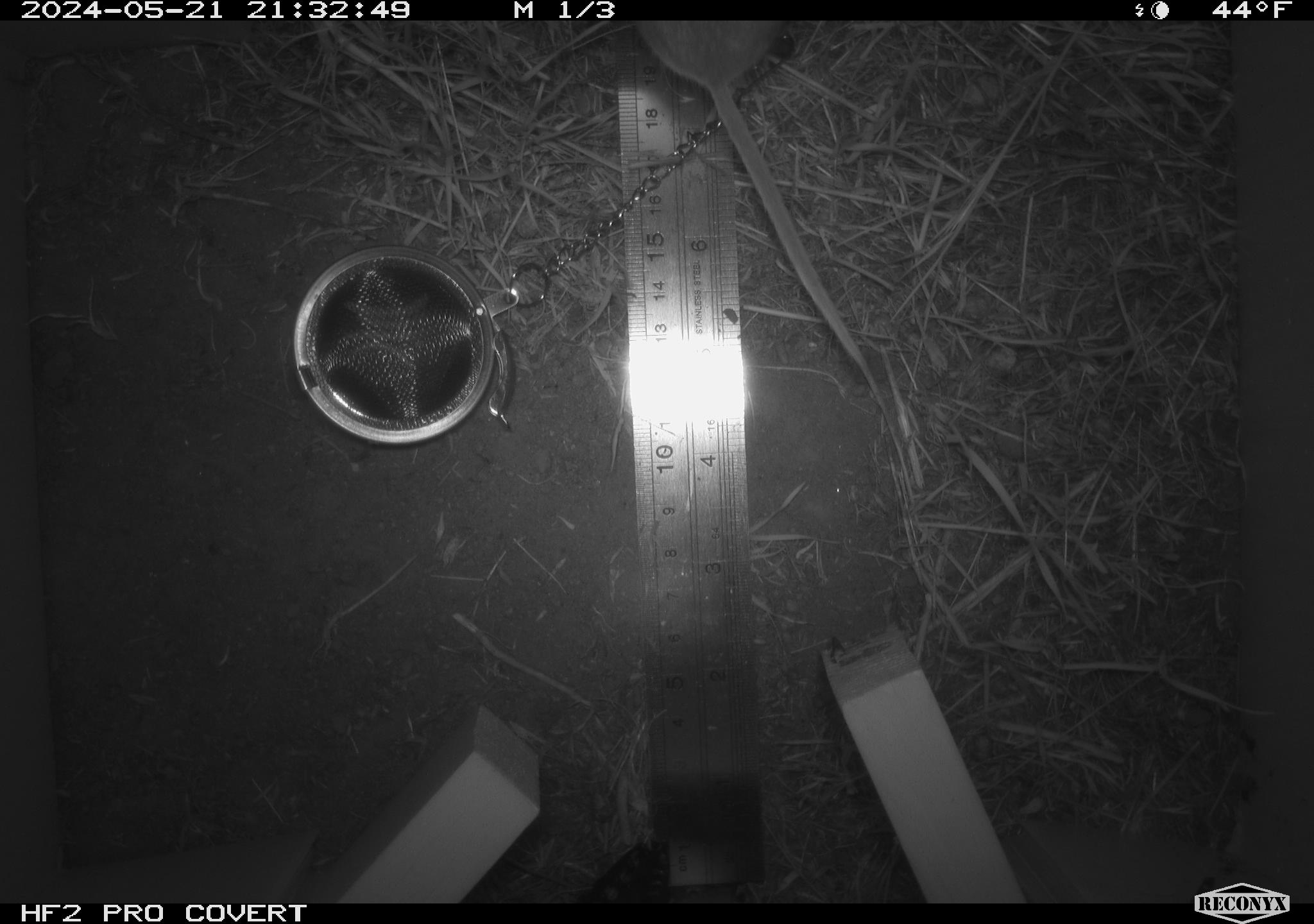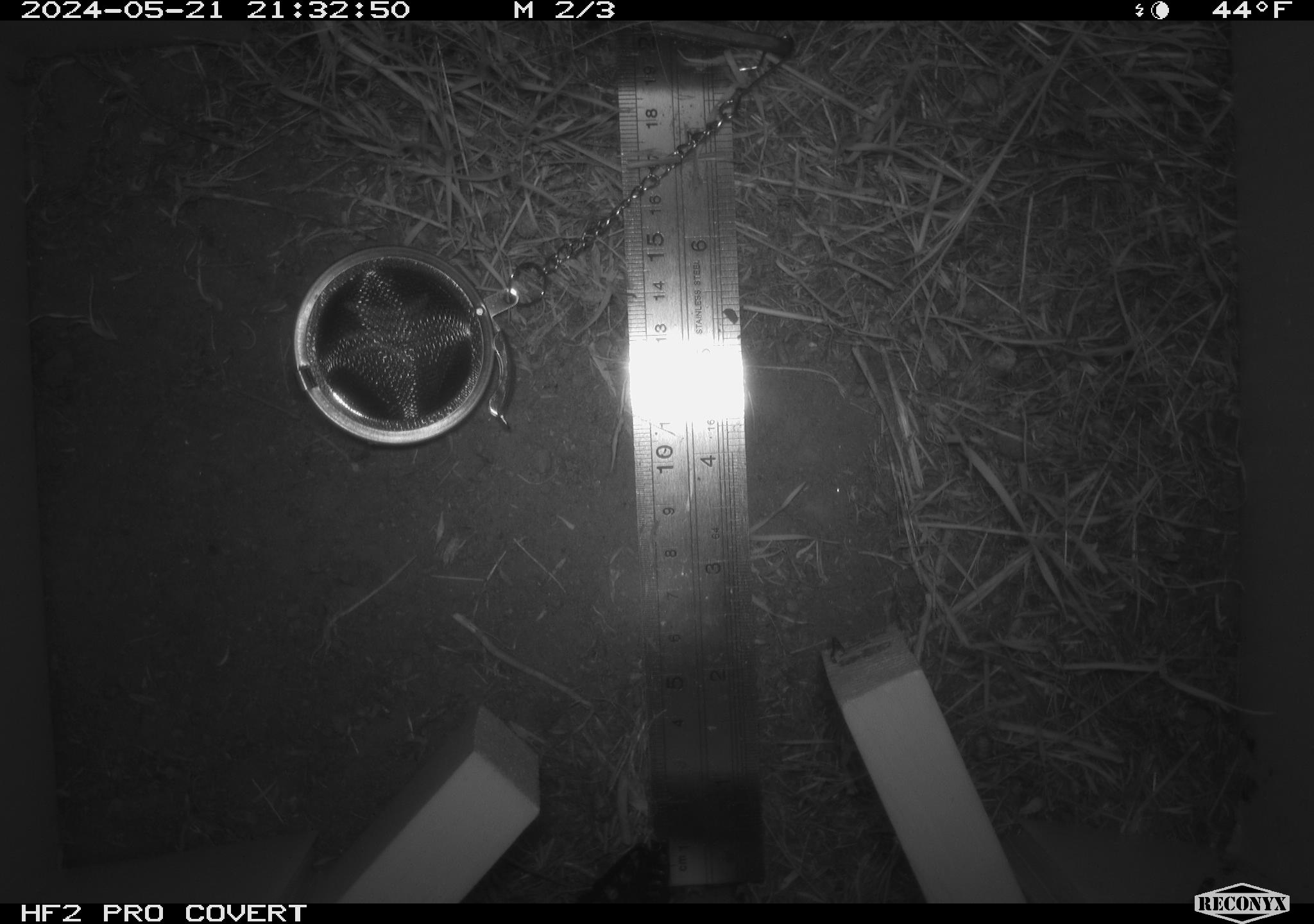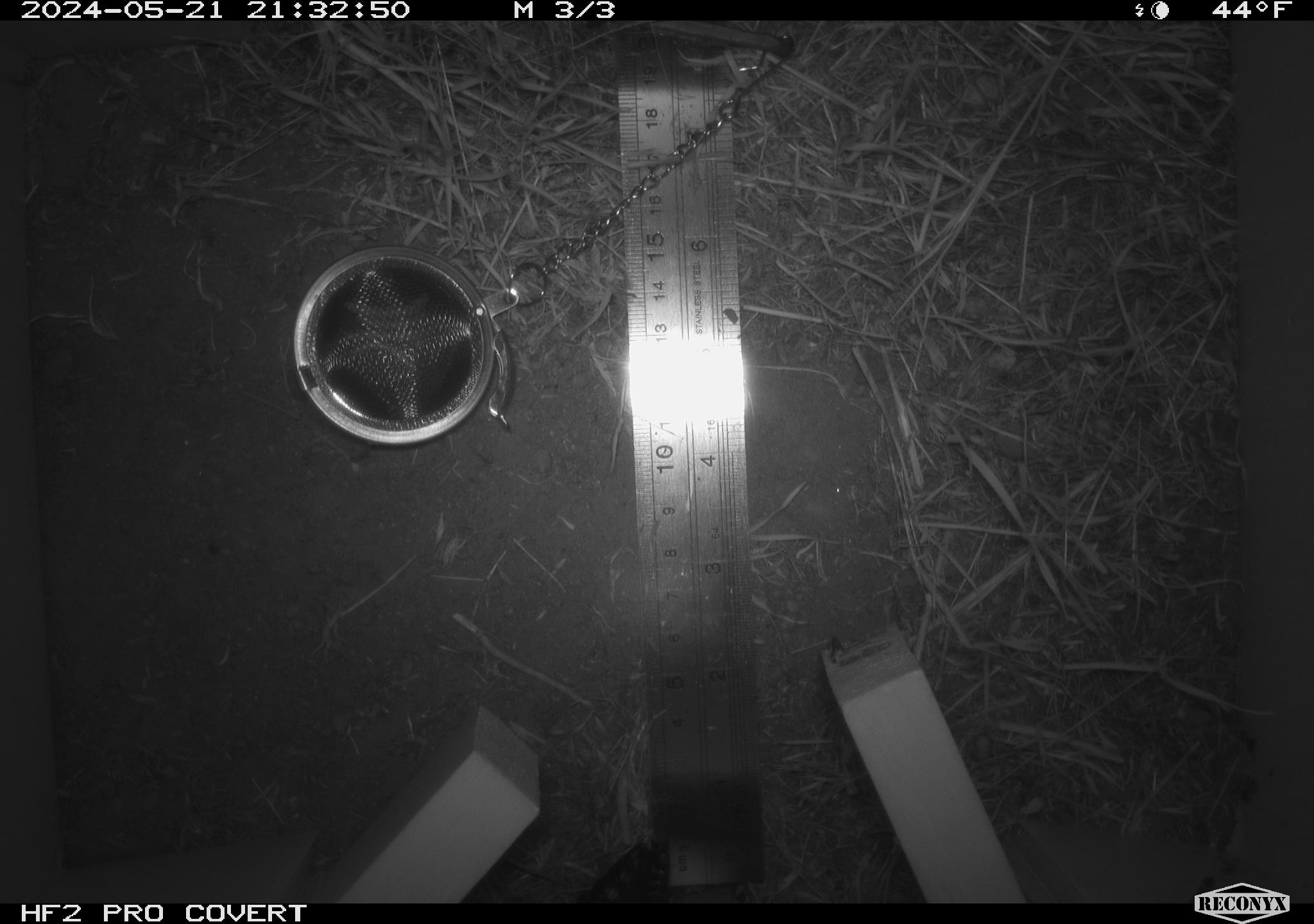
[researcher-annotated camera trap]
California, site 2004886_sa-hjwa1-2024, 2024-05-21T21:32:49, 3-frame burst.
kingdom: Animalia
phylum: Chordata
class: Mammalia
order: Rodentia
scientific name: Rodentia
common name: rodent